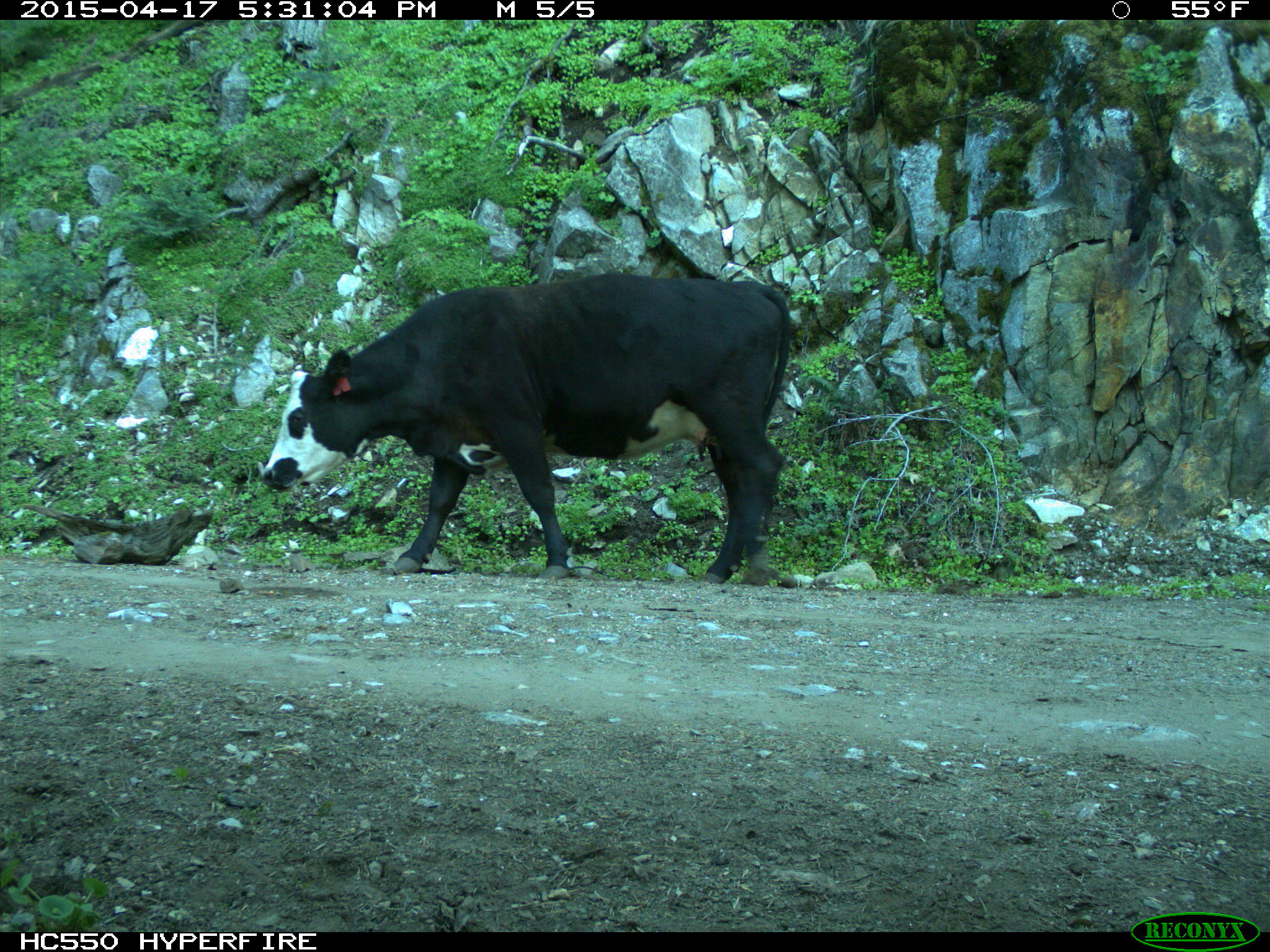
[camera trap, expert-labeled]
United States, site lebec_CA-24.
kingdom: Animalia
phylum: Chordata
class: Mammalia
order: Artiodactyla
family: Bovidae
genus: Bos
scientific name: Bos taurus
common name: domestic cow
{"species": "Bos taurus (domestic cow)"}